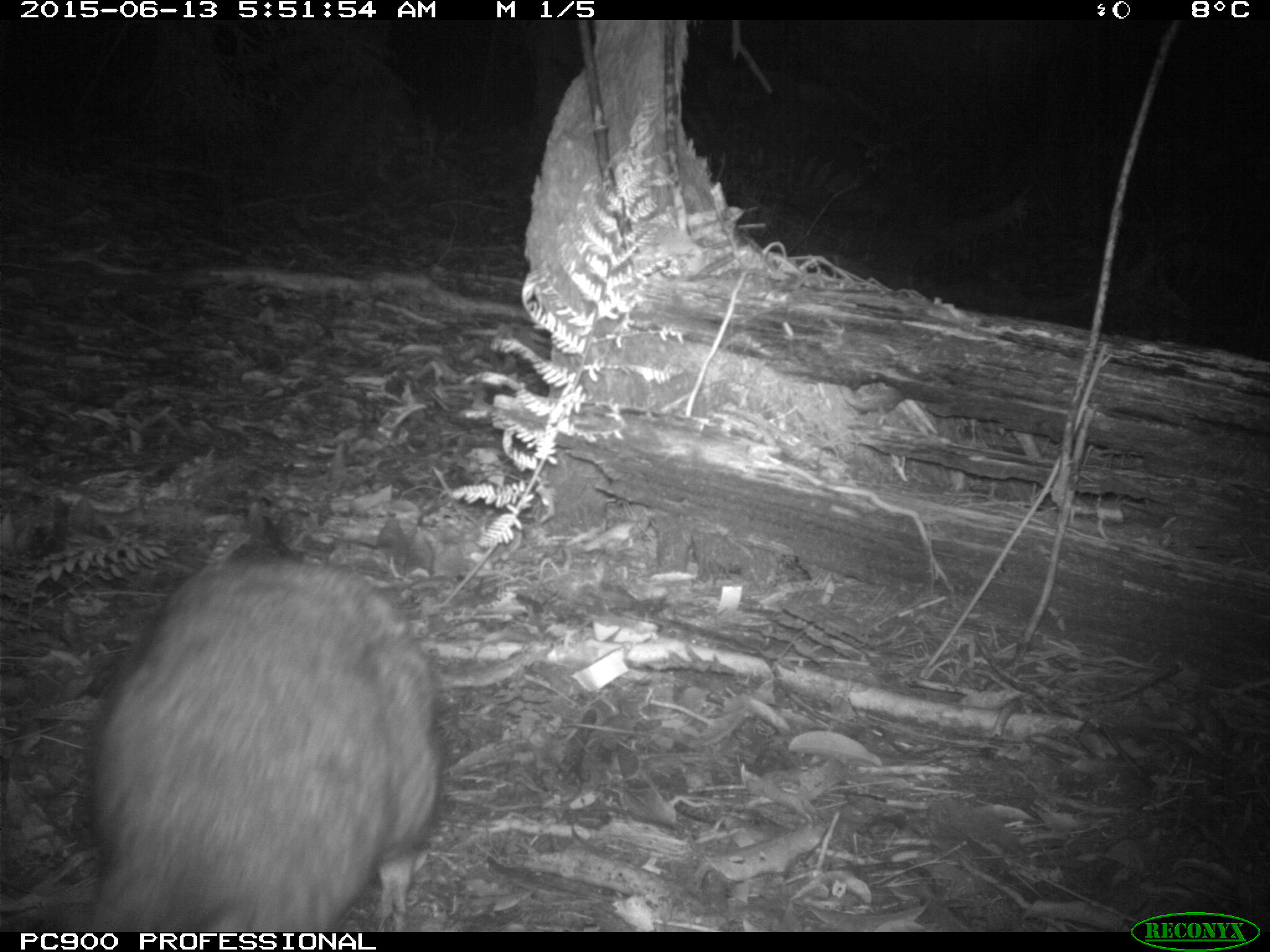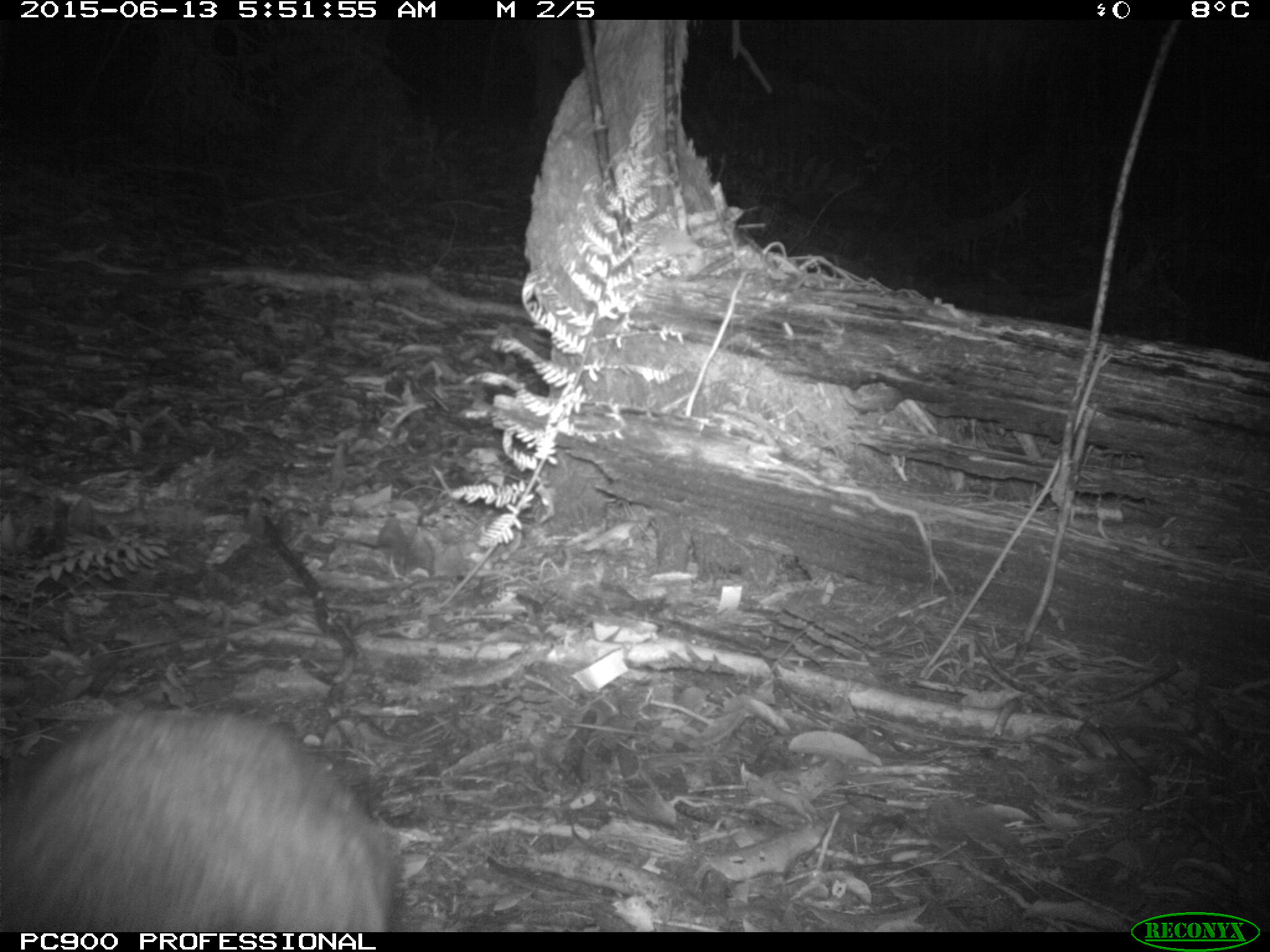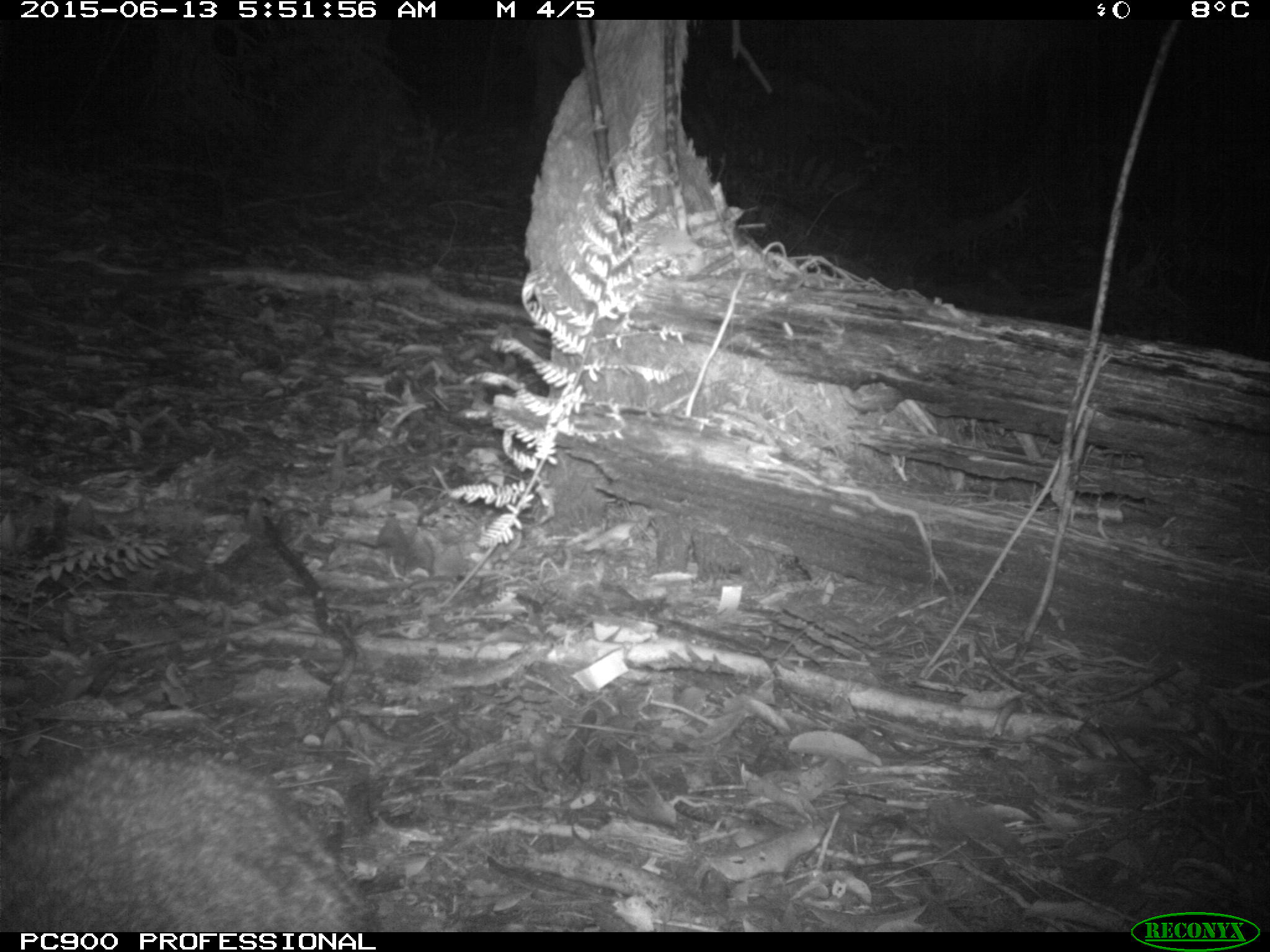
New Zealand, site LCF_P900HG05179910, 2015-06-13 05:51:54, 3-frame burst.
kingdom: Animalia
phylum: Chordata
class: Mammalia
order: Diprotodontia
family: Macropodidae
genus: Notamacropus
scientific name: Notamacropus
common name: wallaby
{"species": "wallaby (Notamacropus)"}